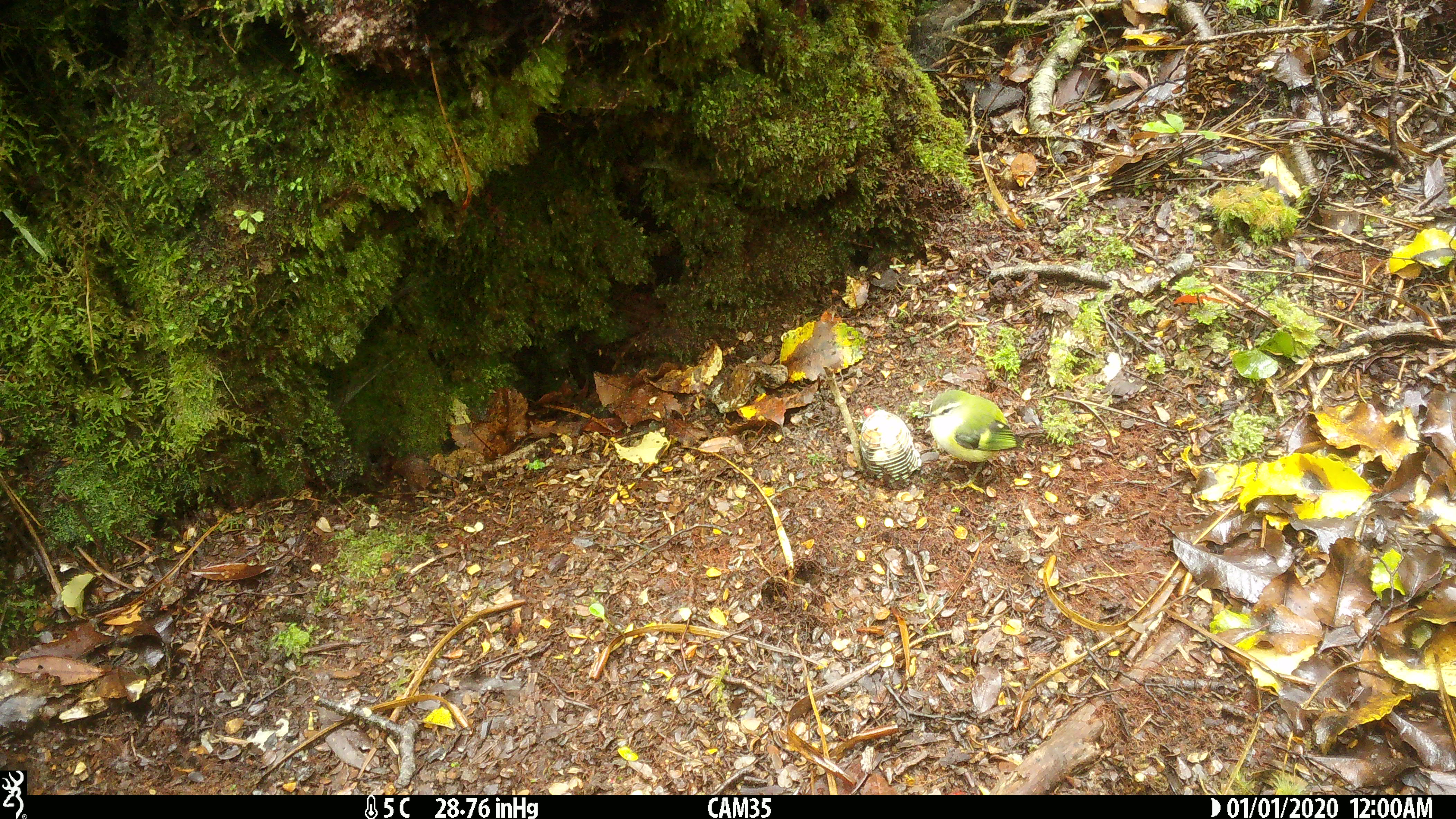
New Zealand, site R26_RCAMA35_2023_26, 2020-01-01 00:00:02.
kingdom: Animalia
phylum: Chordata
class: Aves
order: Passeriformes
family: Acanthisittidae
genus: Acanthisitta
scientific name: Acanthisitta chloris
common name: rifleman